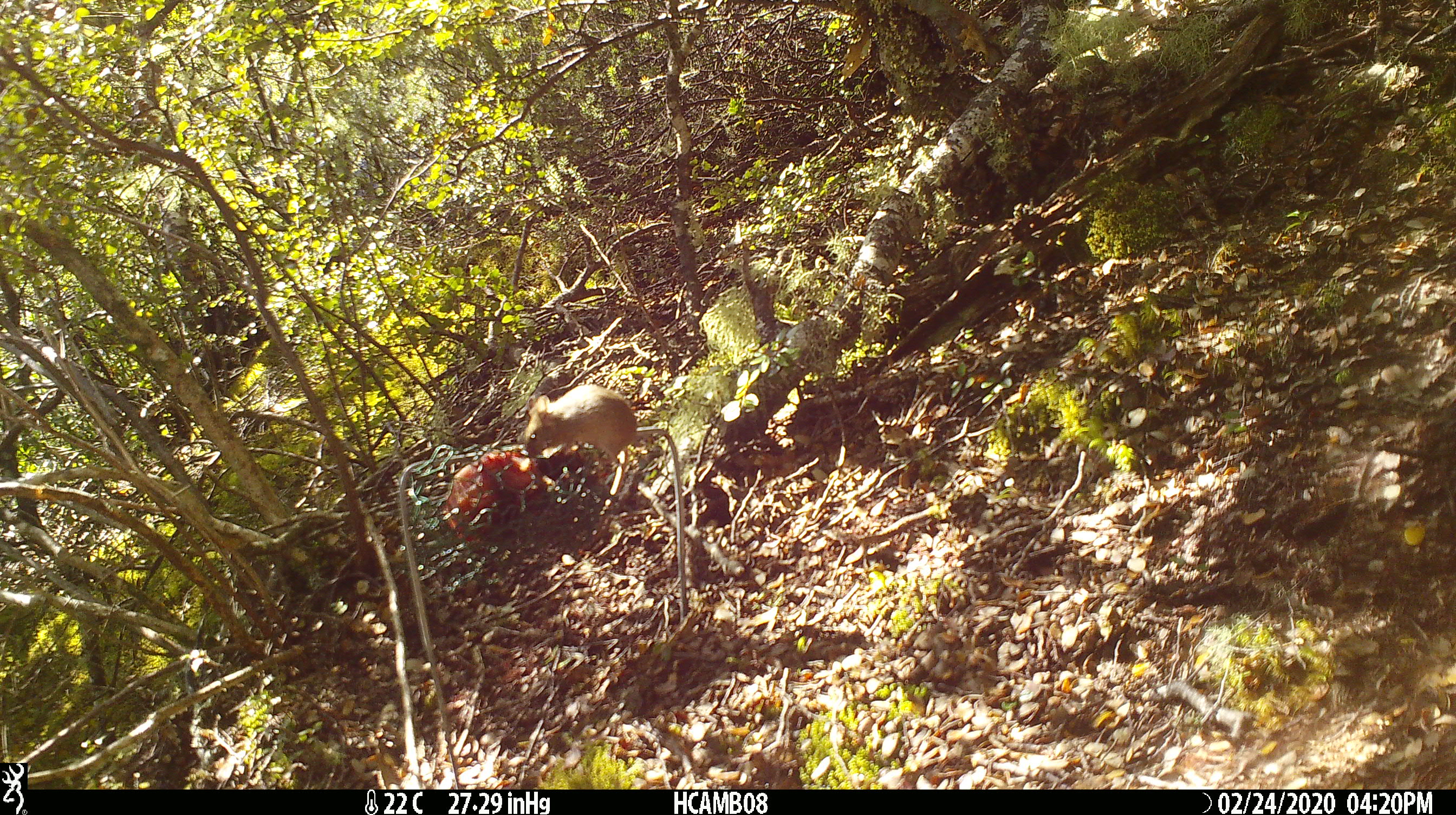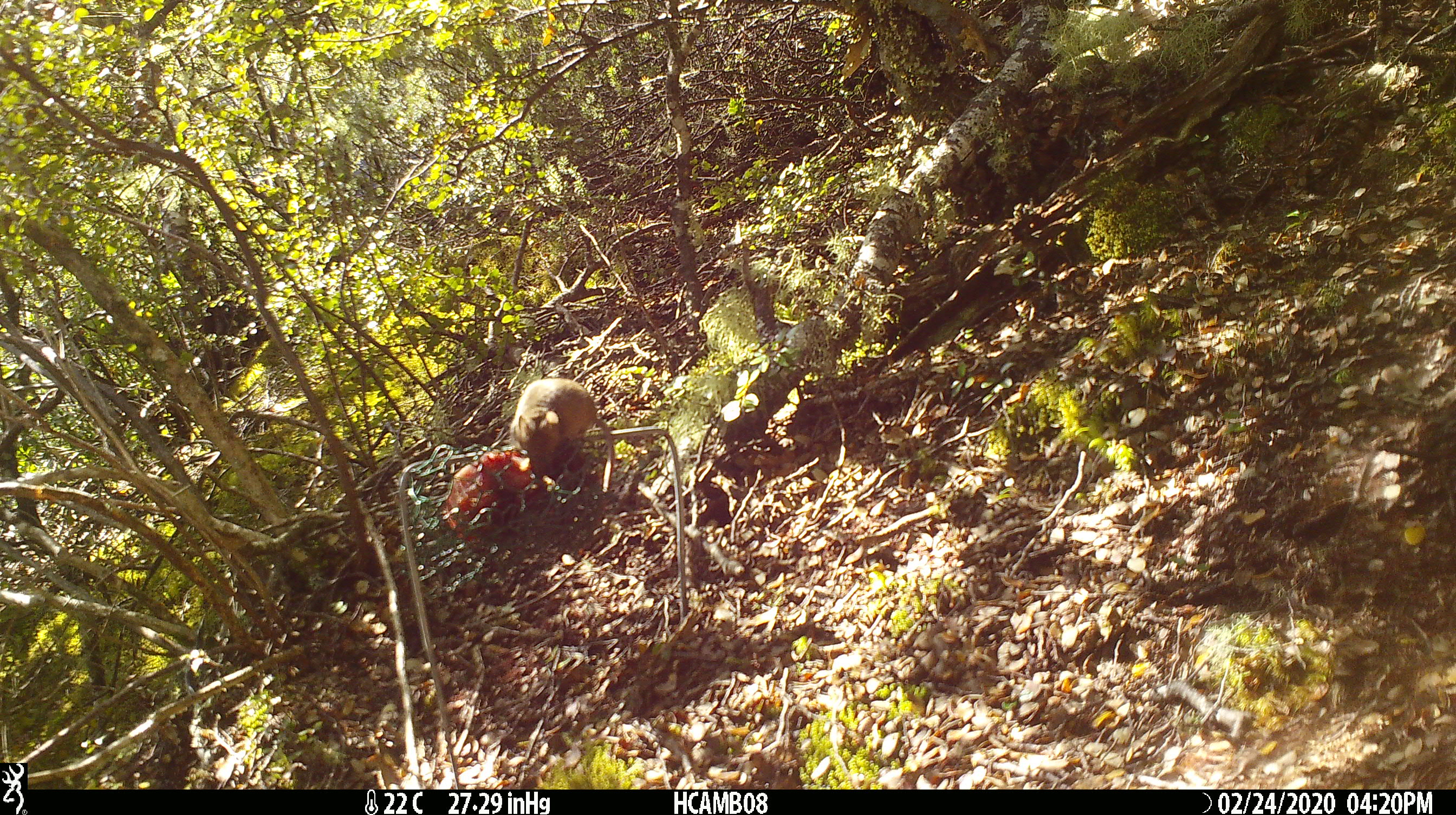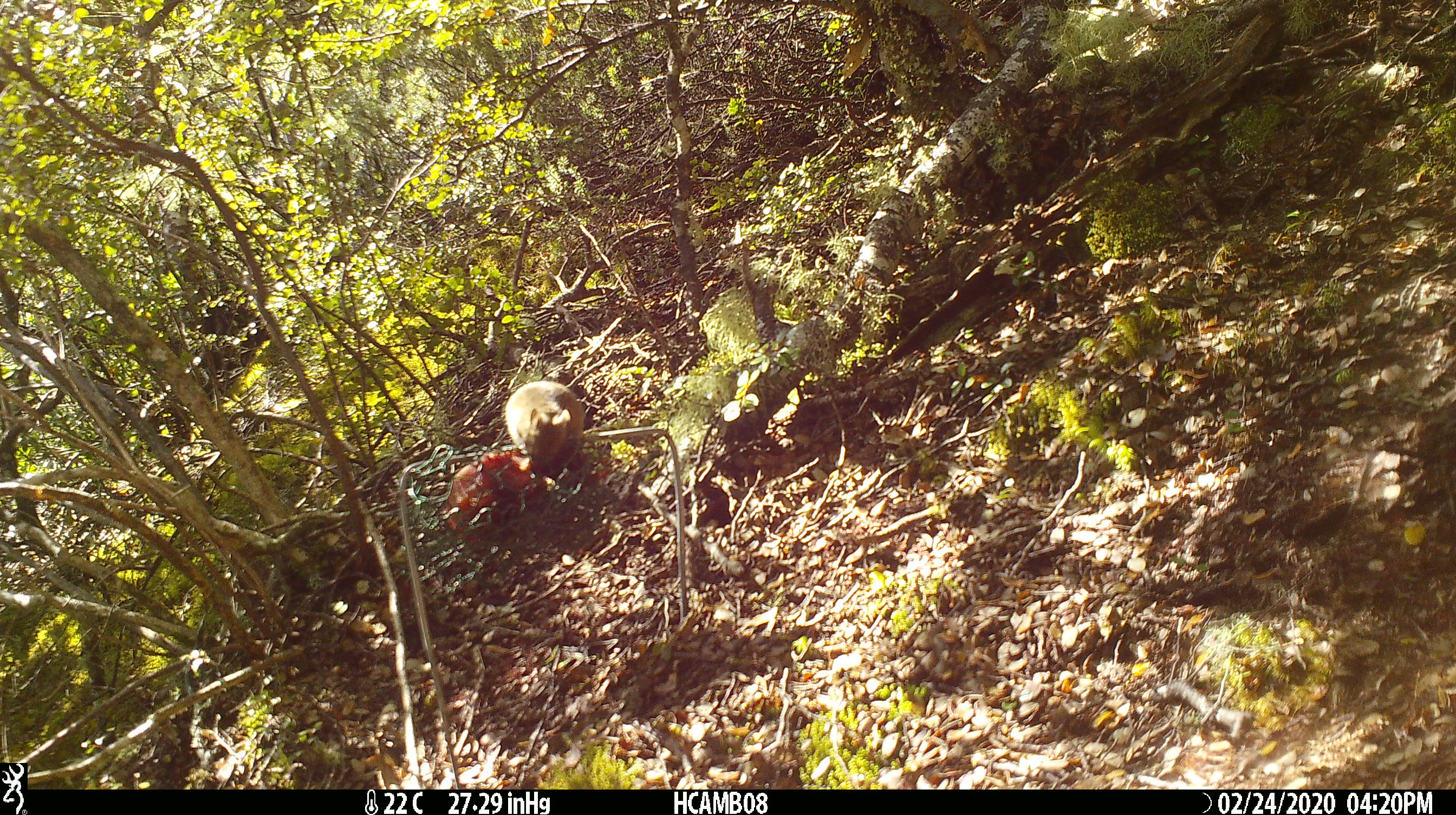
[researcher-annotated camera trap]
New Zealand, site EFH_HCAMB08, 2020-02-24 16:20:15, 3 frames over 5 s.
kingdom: Animalia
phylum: Chordata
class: Mammalia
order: Rodentia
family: Muridae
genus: Mus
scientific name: Mus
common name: mouse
Mouse (Mus).